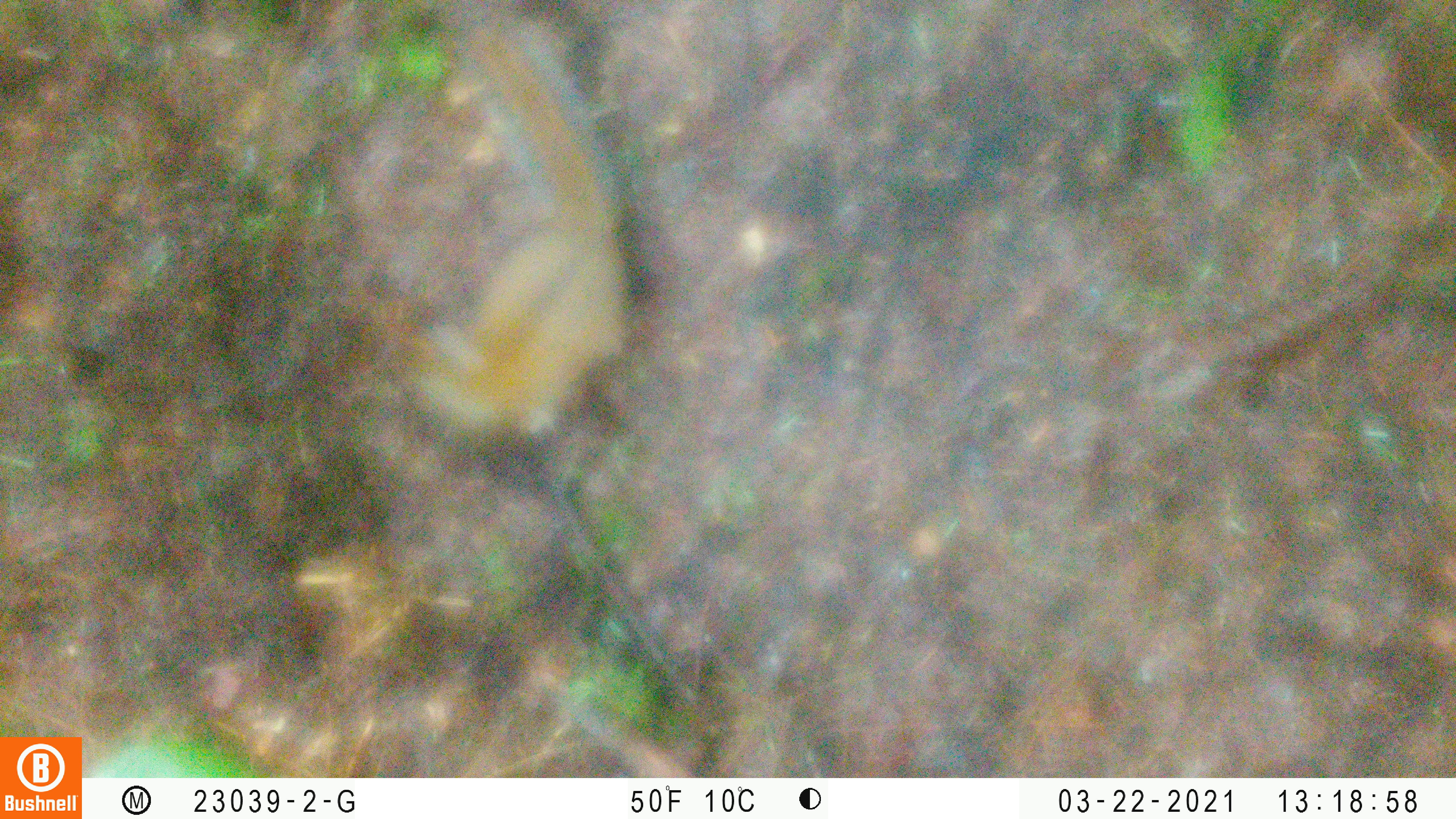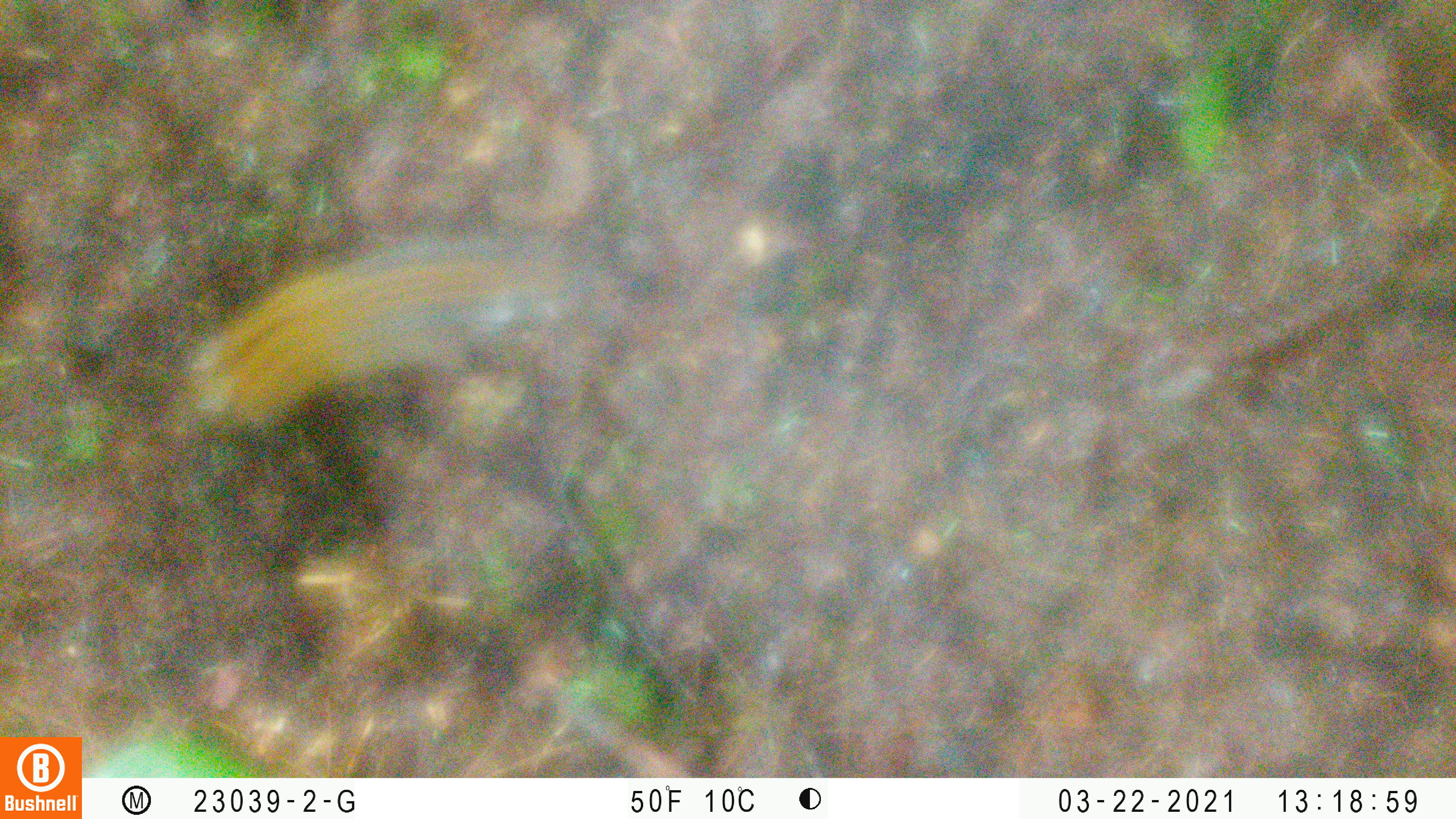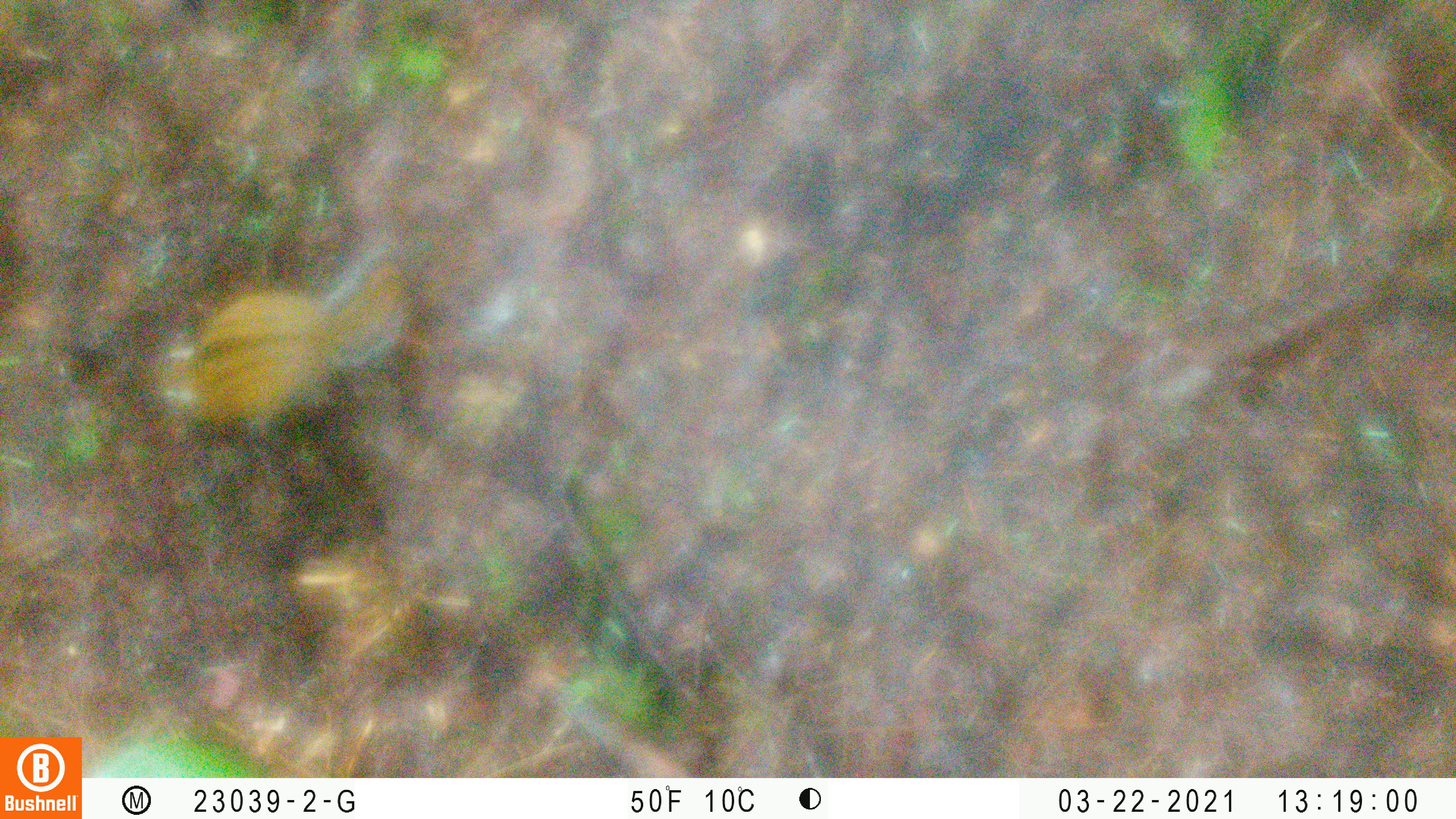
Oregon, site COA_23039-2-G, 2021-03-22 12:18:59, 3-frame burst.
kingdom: Animalia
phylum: Chordata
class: Mammalia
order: Rodentia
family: Sciuridae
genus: Neotamias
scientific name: Neotamias townsendii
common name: townsend's chipmunk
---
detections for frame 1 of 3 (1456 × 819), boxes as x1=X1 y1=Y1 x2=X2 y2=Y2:
townsend's chipmunk: x1=380 y1=4 x2=632 y2=467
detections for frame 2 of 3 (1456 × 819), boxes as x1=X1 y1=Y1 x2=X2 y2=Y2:
townsend's chipmunk: x1=145 y1=189 x2=645 y2=477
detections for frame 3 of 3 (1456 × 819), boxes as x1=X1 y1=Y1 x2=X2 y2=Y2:
townsend's chipmunk: x1=102 y1=184 x2=501 y2=481